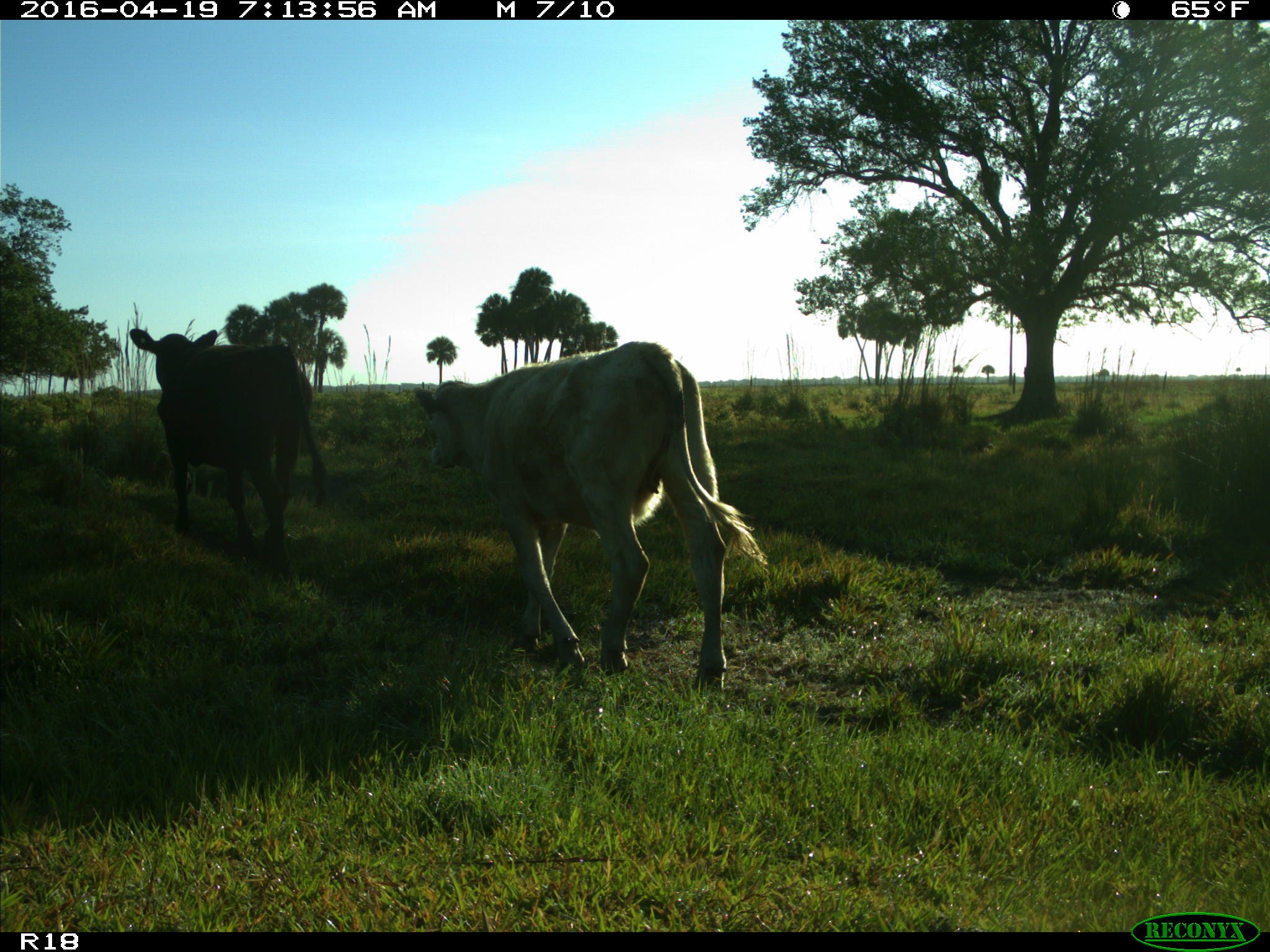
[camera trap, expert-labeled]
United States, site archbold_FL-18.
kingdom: Animalia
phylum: Chordata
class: Mammalia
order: Artiodactyla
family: Bovidae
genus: Bos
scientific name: Bos taurus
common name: domestic cow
Bos taurus (domestic cow).